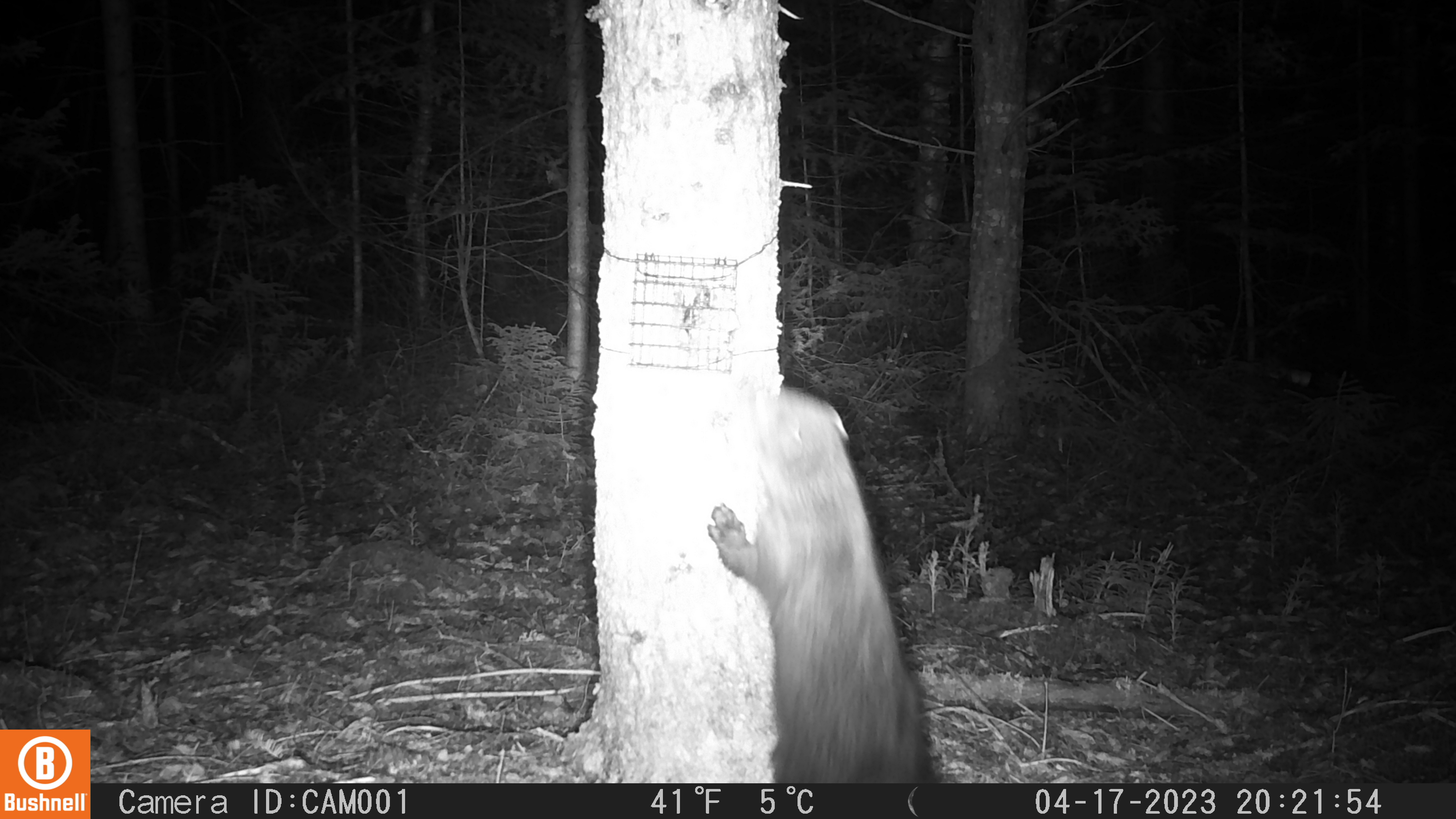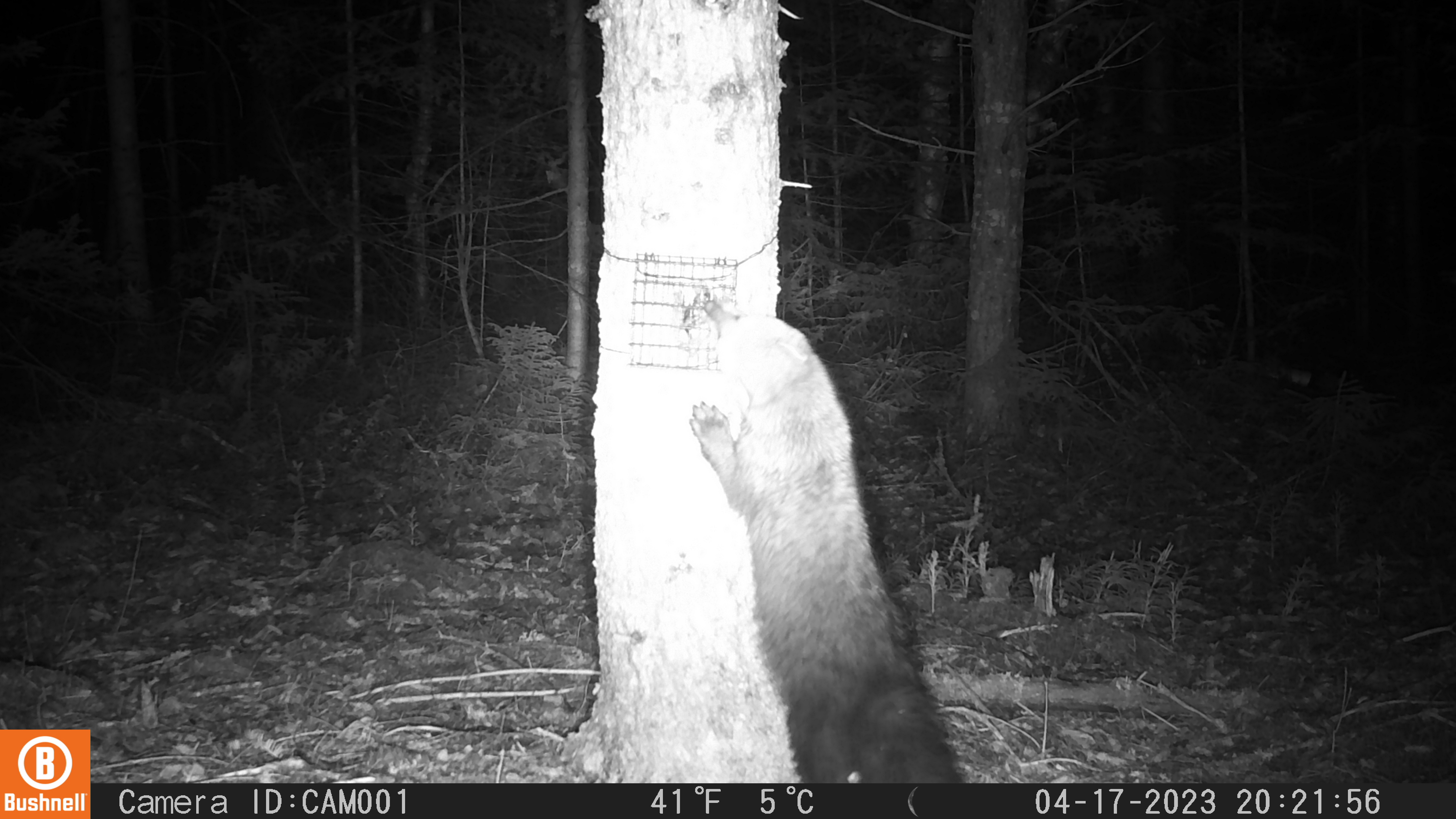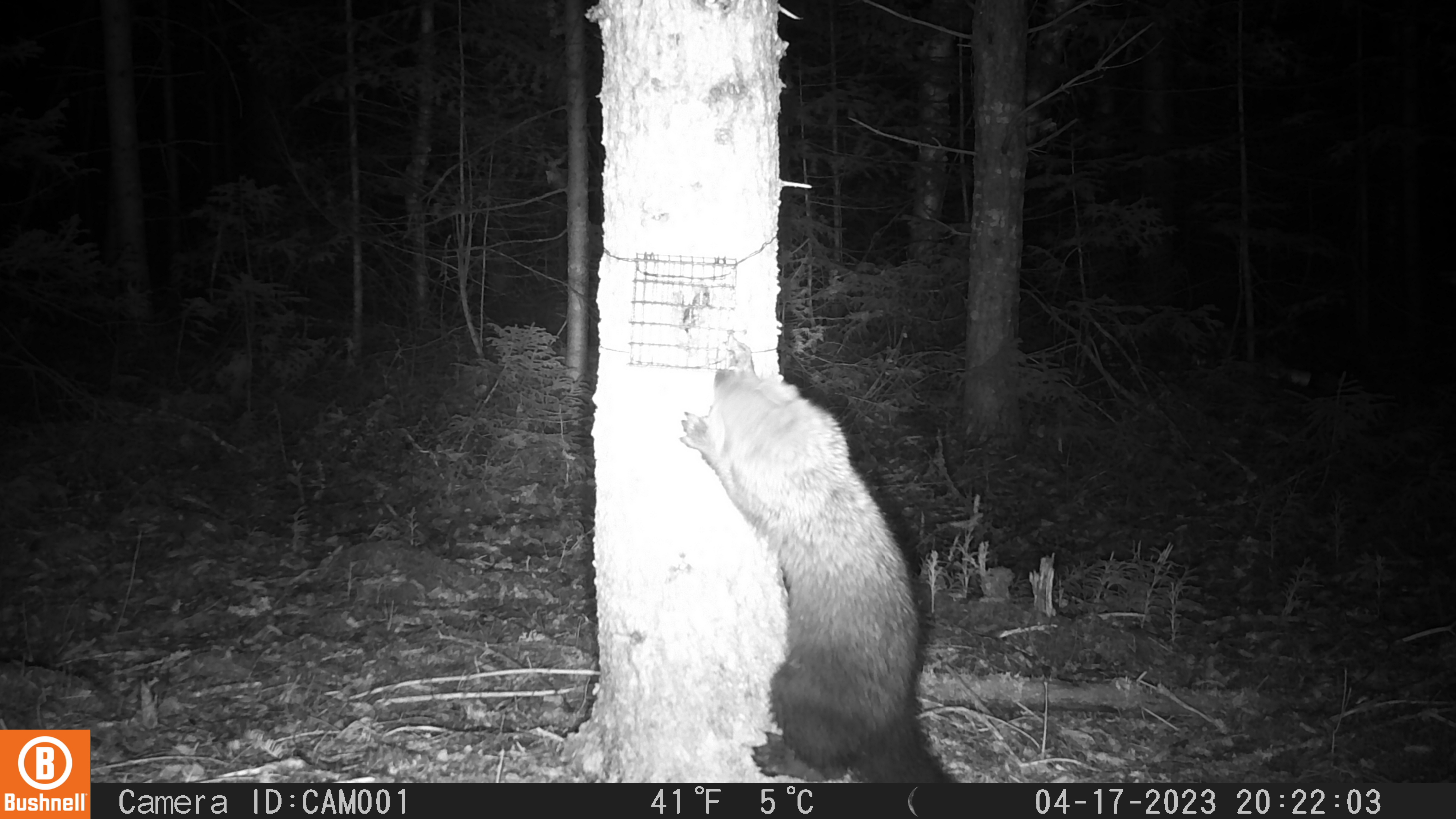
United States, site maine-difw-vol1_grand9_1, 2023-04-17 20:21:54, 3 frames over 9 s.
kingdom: Animalia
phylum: Chordata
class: Mammalia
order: Carnivora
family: Mustelidae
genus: Pekania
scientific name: Pekania pennanti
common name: fisher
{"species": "fisher (Pekania pennanti)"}